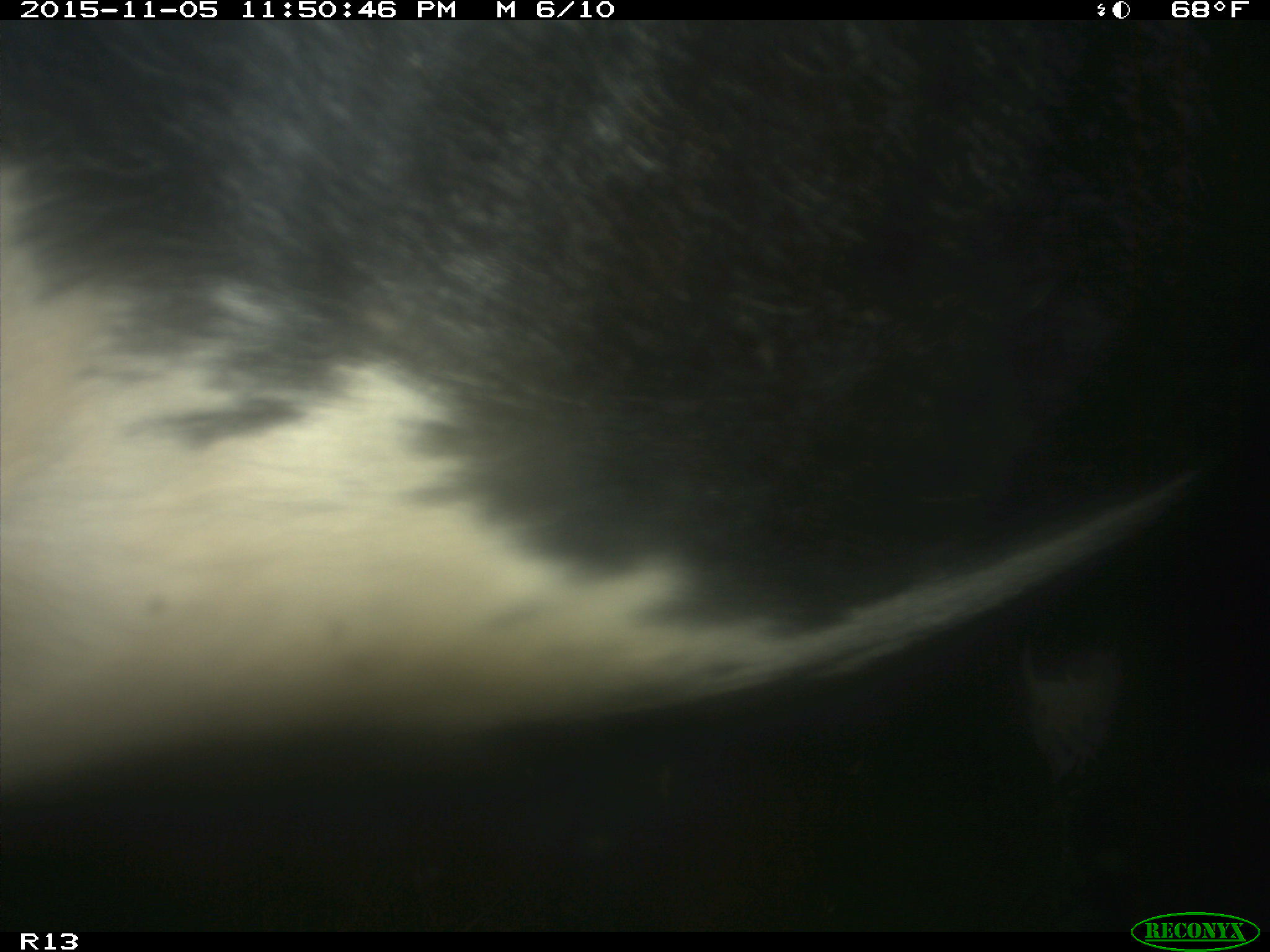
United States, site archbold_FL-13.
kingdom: Animalia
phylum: Chordata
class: Mammalia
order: Artiodactyla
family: Bovidae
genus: Bos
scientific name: Bos taurus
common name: domestic cow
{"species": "Bos taurus (domestic cow)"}